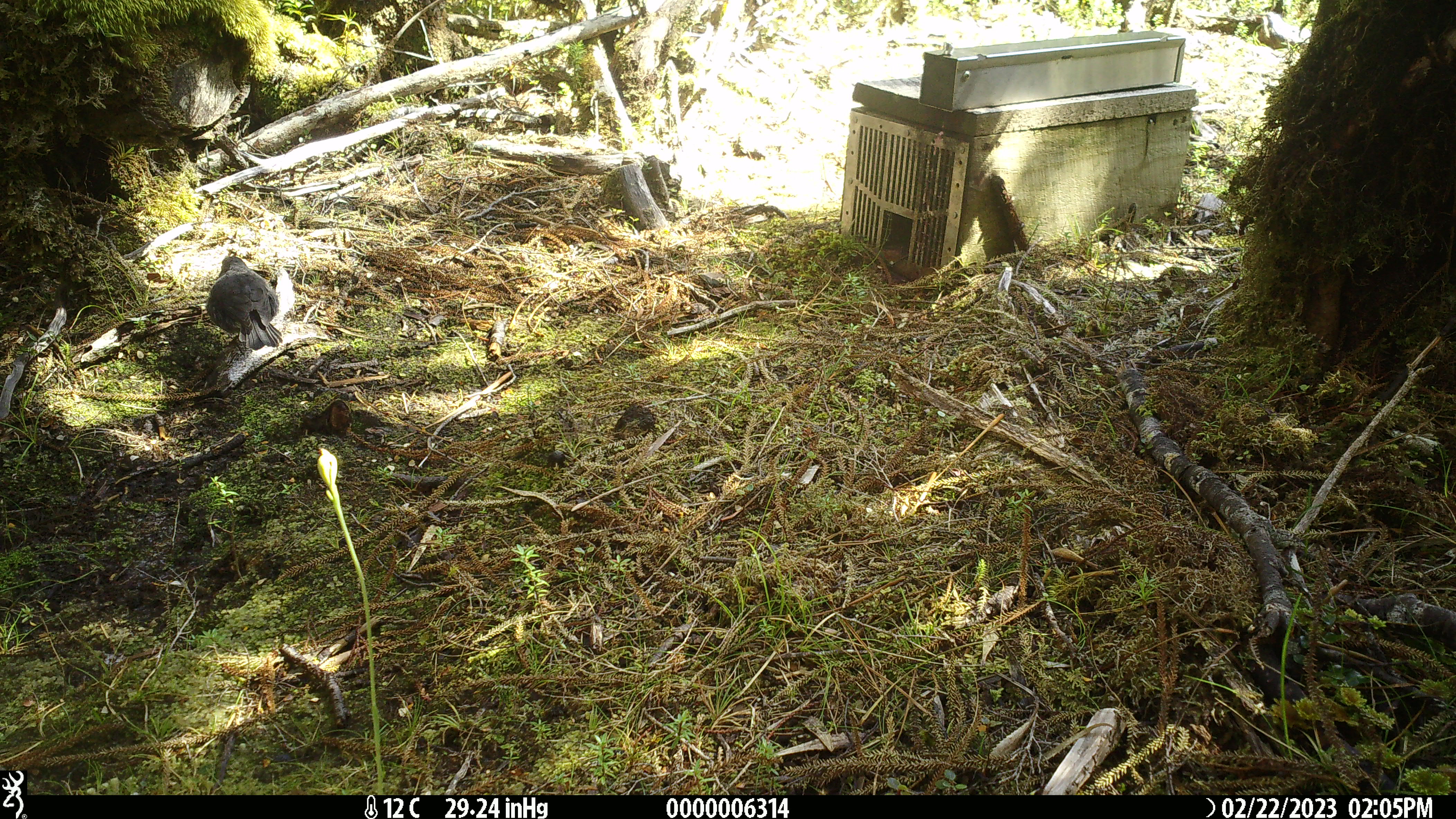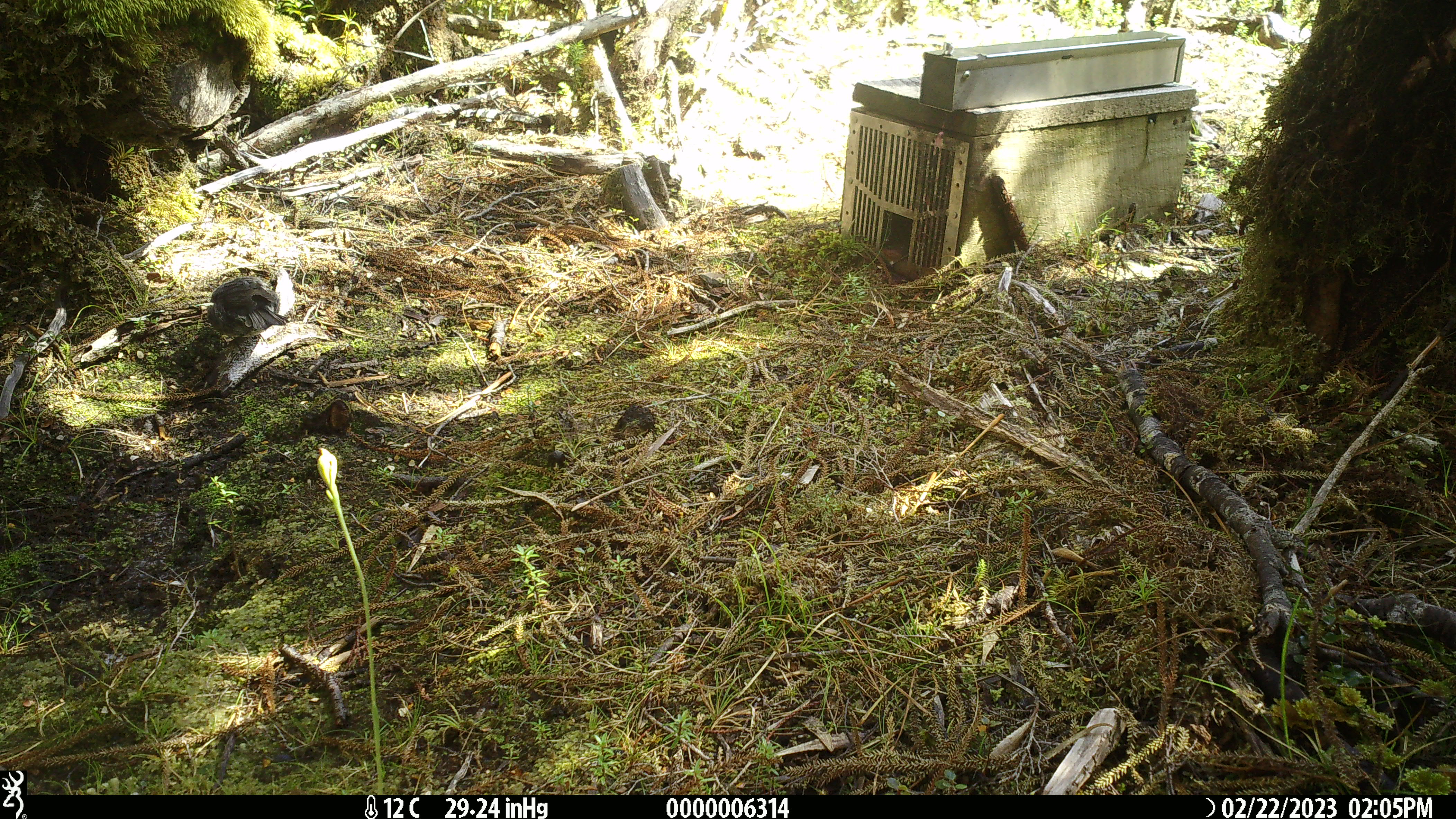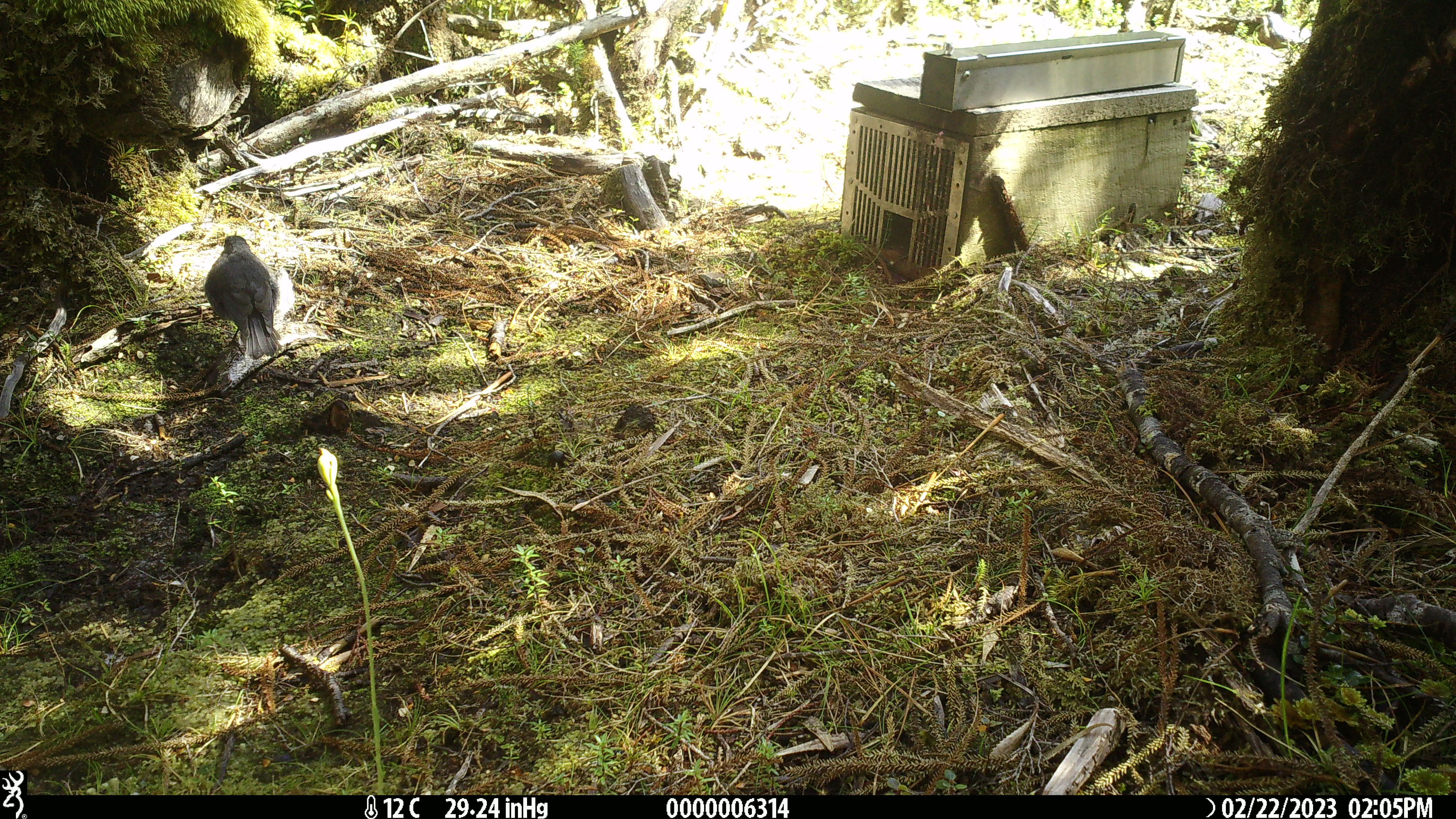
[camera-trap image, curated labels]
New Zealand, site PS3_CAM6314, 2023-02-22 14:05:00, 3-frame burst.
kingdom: Animalia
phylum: Chordata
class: Aves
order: Passeriformes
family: Petroicidae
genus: Petroica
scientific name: Petroica australis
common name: new zealand robin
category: robin